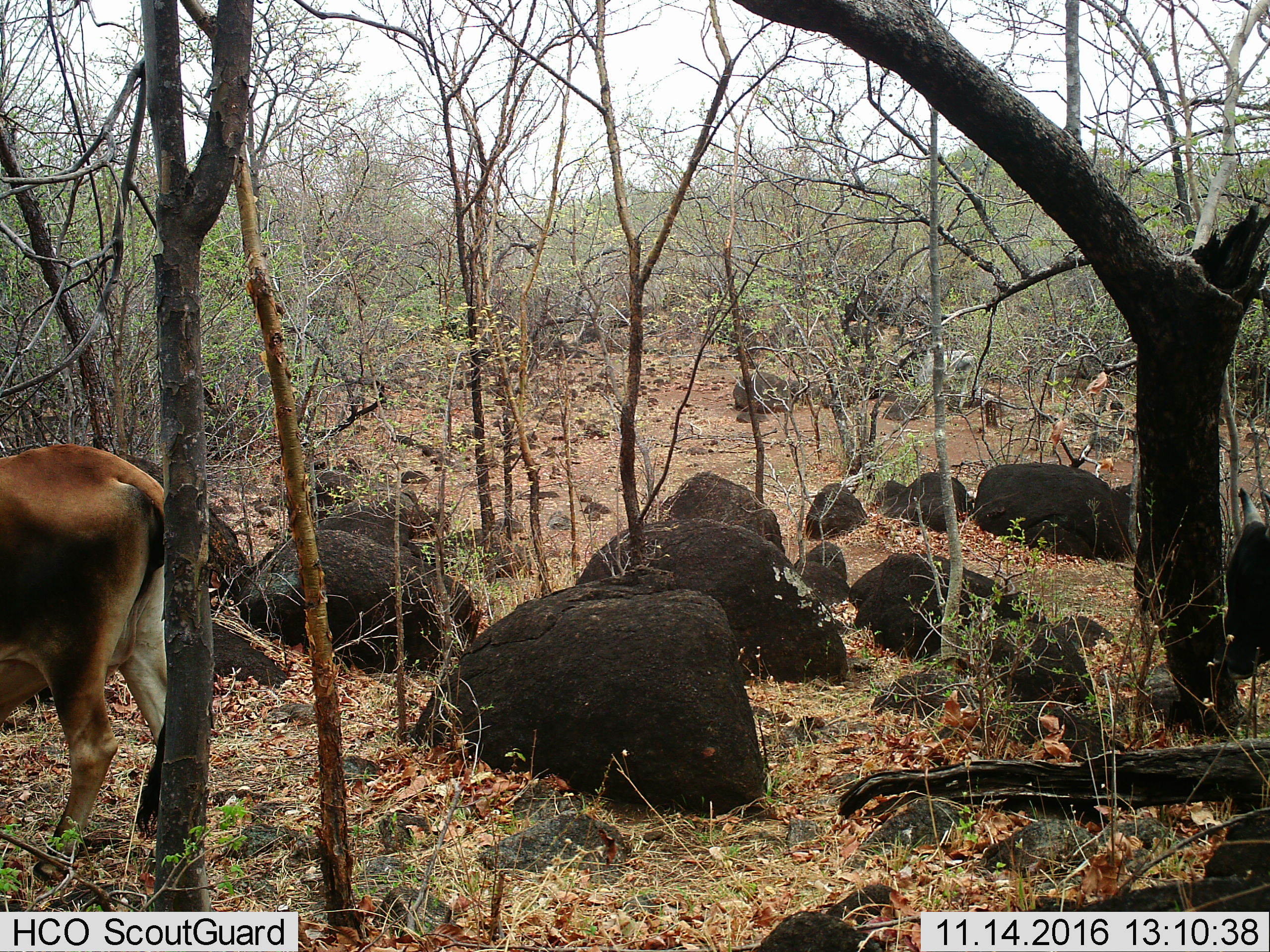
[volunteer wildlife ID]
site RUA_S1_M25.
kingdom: Animalia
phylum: Chordata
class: Mammalia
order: Artiodactyla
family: Bovidae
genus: Bos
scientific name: Bos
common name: cattle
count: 1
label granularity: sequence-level